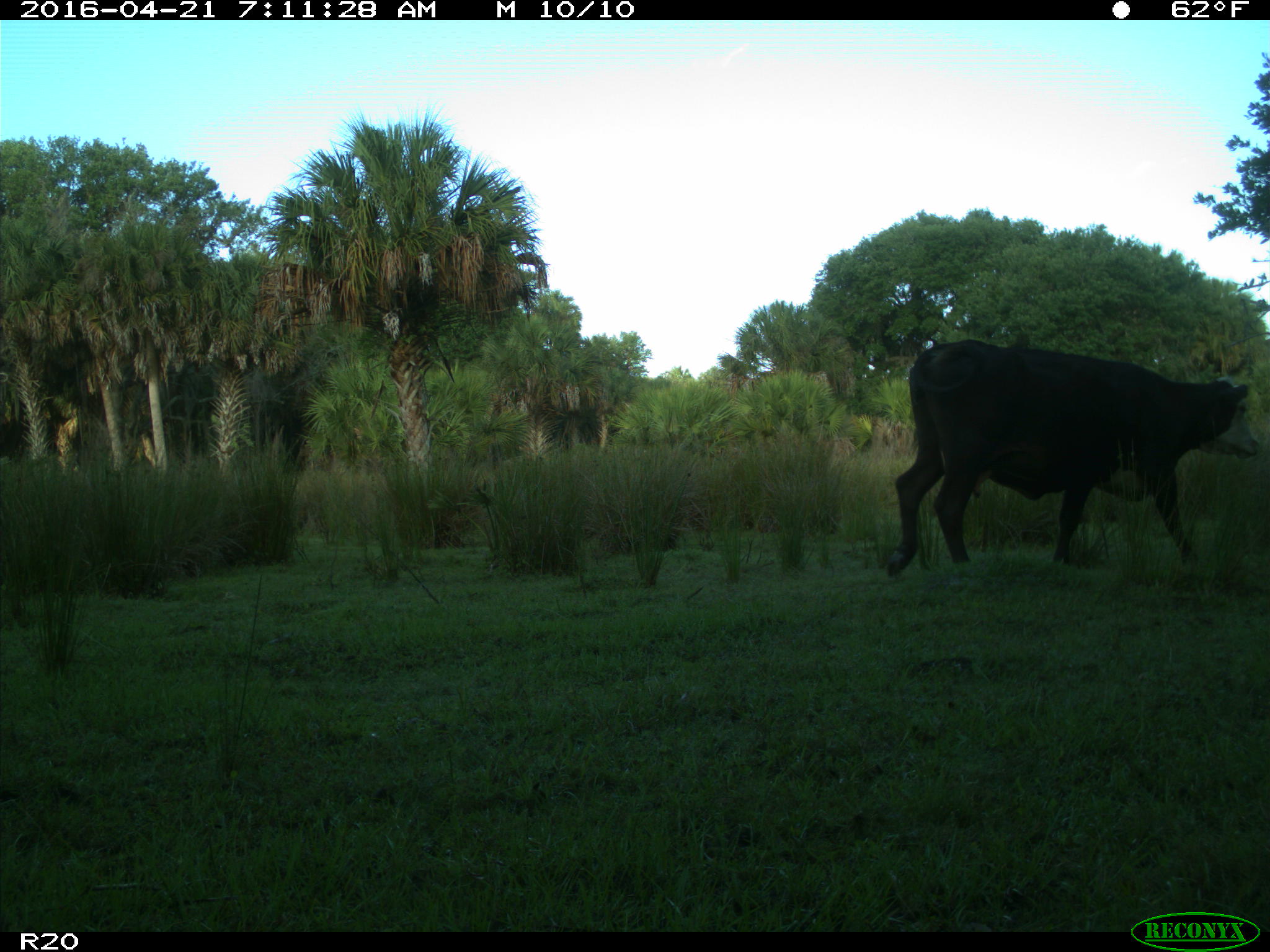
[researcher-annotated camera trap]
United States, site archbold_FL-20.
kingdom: Animalia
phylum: Chordata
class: Mammalia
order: Artiodactyla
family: Bovidae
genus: Bos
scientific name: Bos taurus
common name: domestic cow